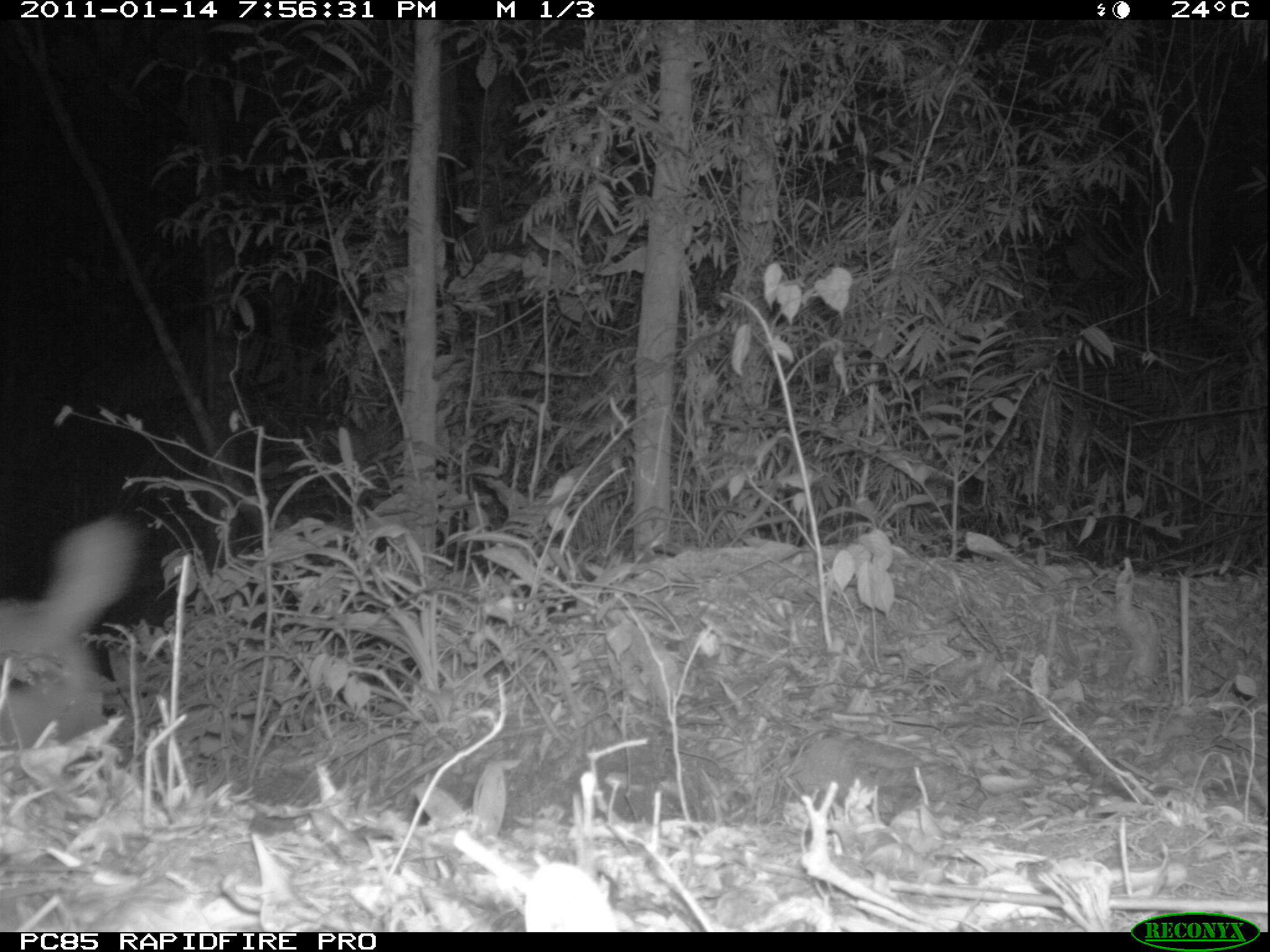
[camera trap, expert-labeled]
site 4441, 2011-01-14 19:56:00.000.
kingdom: Animalia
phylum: Chordata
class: Mammalia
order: Carnivora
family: Canidae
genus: Canis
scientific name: Canis familiaris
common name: domestic dog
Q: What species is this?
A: Canis familiaris (domestic dog).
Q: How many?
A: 1.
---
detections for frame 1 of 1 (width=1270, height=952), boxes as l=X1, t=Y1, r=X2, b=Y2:
canis familiaris: l=0, t=514, r=138, b=750